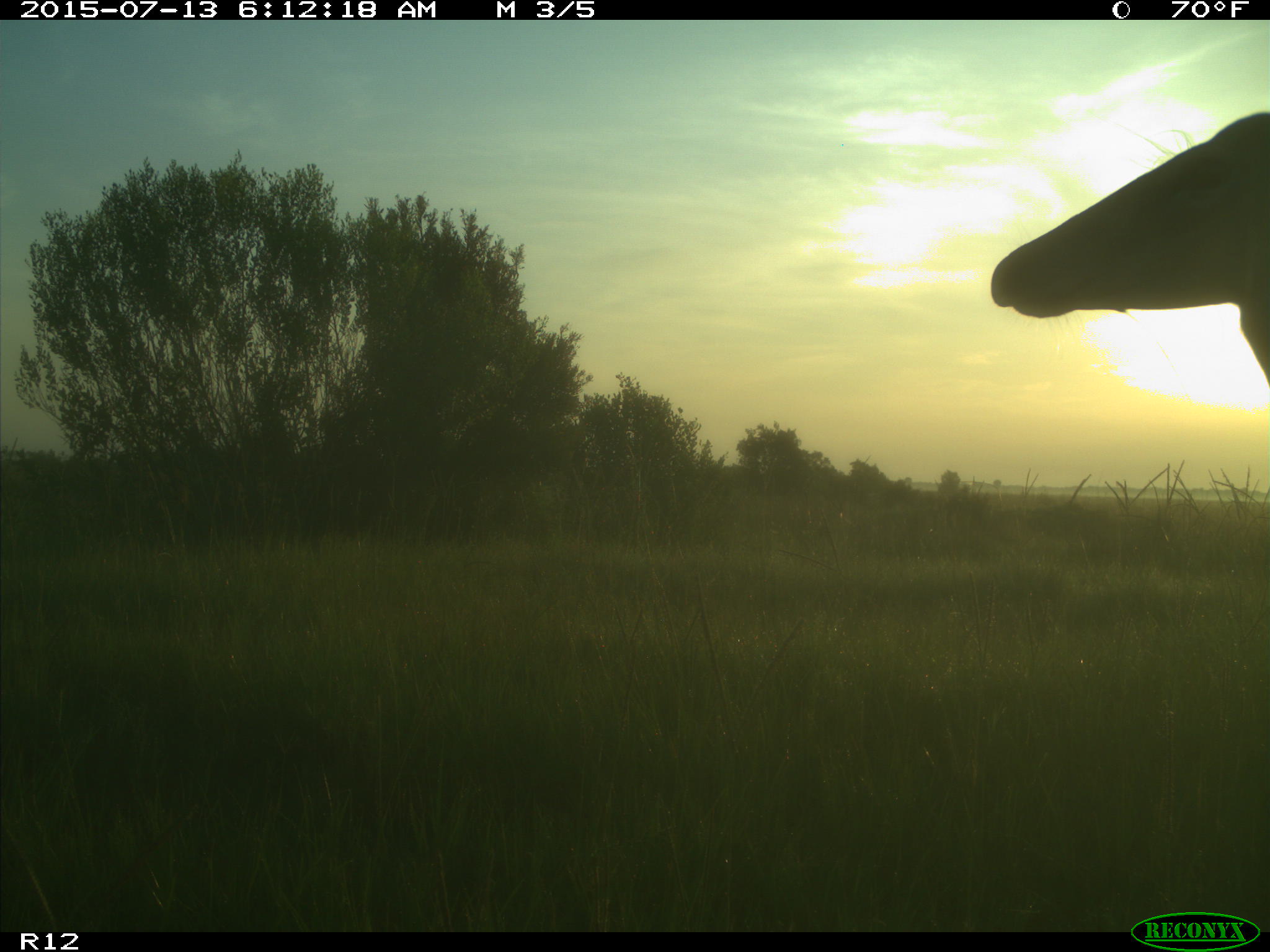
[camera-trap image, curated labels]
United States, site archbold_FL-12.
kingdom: Animalia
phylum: Chordata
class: Mammalia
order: Artiodactyla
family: Cervidae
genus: Odocoileus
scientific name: Odocoileus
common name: deer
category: unidentified deer